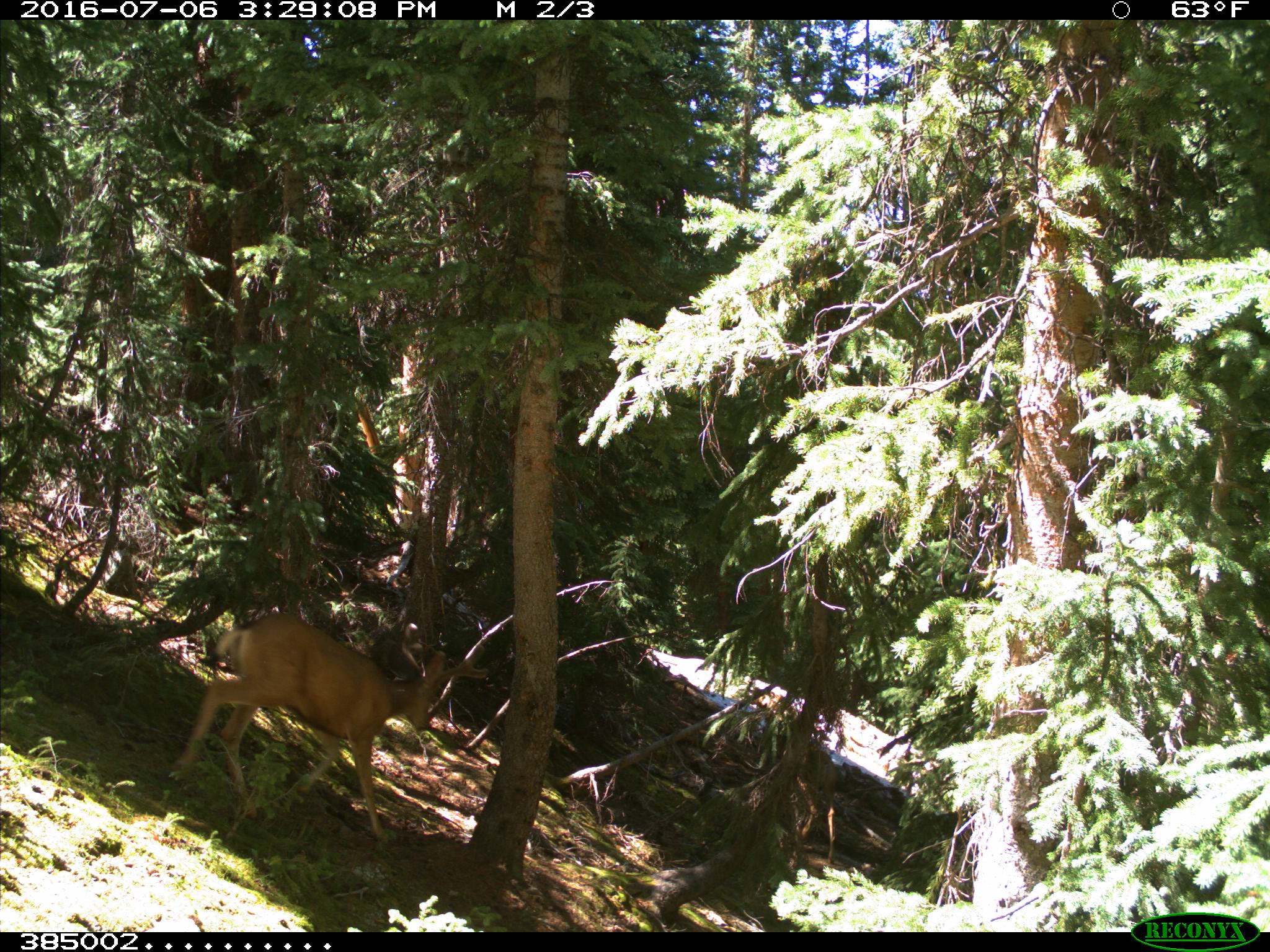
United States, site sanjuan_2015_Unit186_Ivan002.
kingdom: Animalia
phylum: Chordata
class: Mammalia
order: Artiodactyla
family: Cervidae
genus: Odocoileus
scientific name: Odocoileus hemionus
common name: mule deer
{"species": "Odocoileus hemionus (mule deer)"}